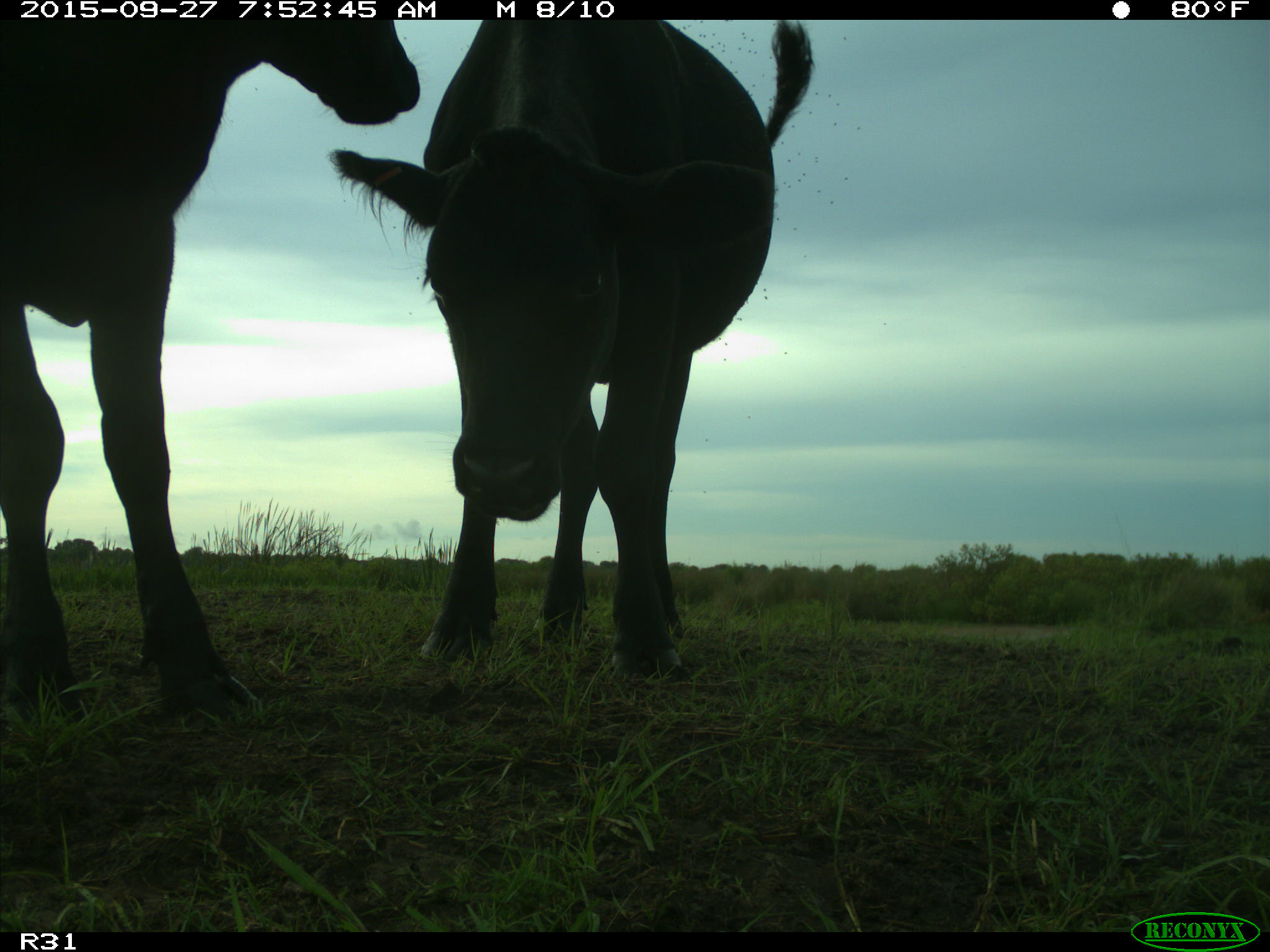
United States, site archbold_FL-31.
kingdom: Animalia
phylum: Chordata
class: Mammalia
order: Artiodactyla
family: Bovidae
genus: Bos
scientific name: Bos taurus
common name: domestic cow